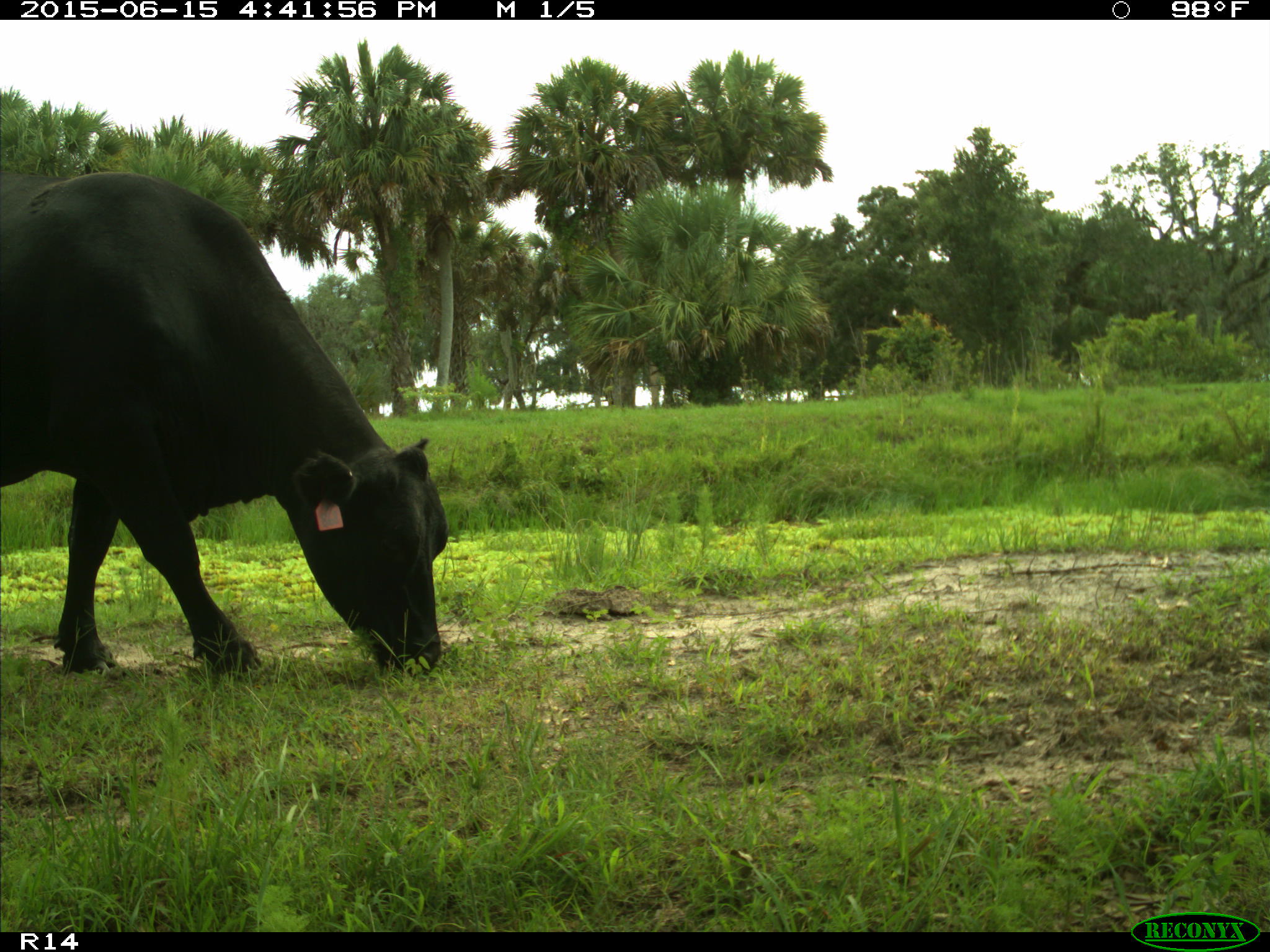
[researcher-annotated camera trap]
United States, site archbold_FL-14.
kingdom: Animalia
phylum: Chordata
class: Mammalia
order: Artiodactyla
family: Bovidae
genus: Bos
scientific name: Bos taurus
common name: domestic cow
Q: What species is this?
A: Bos taurus (domestic cow).